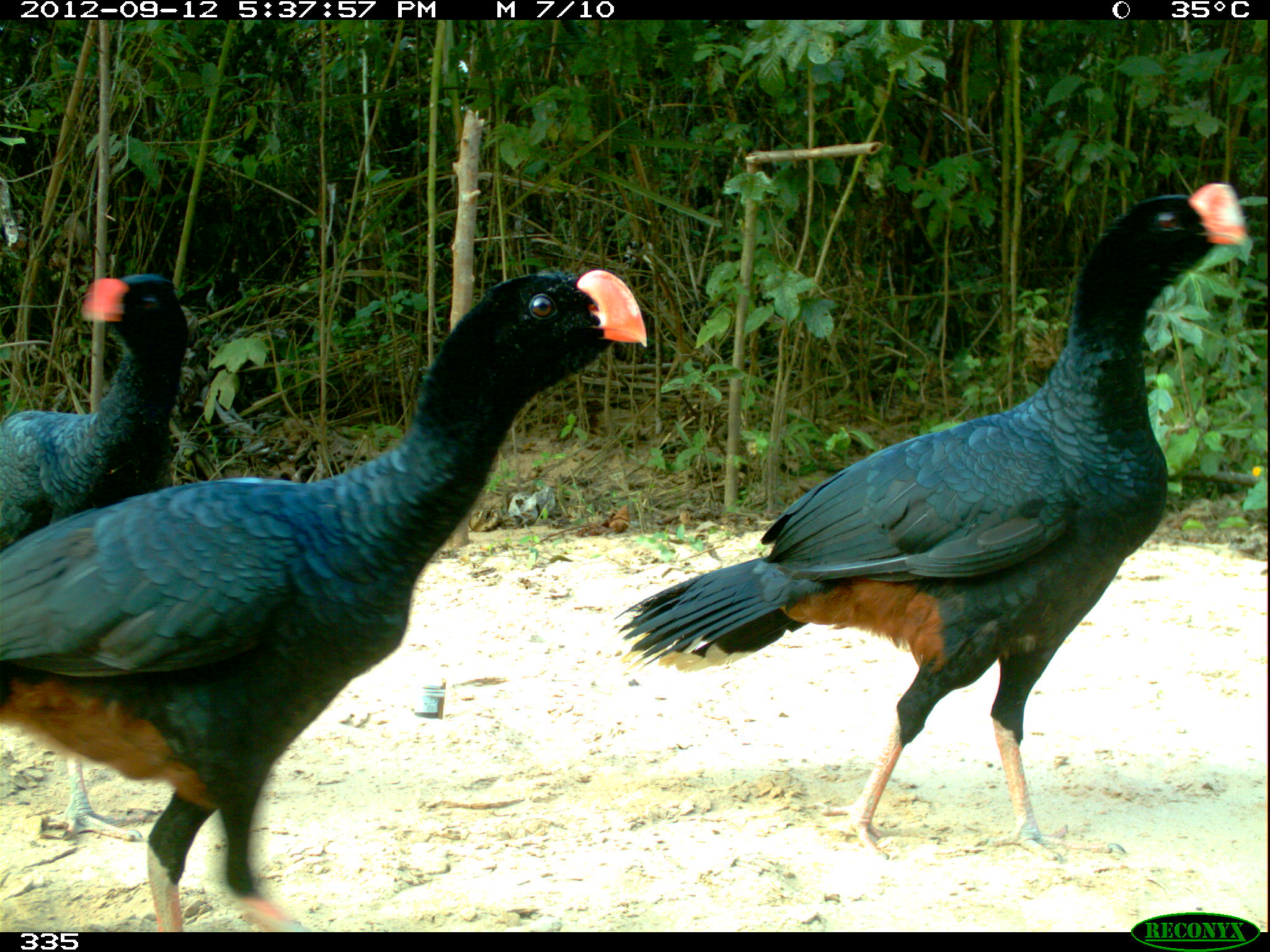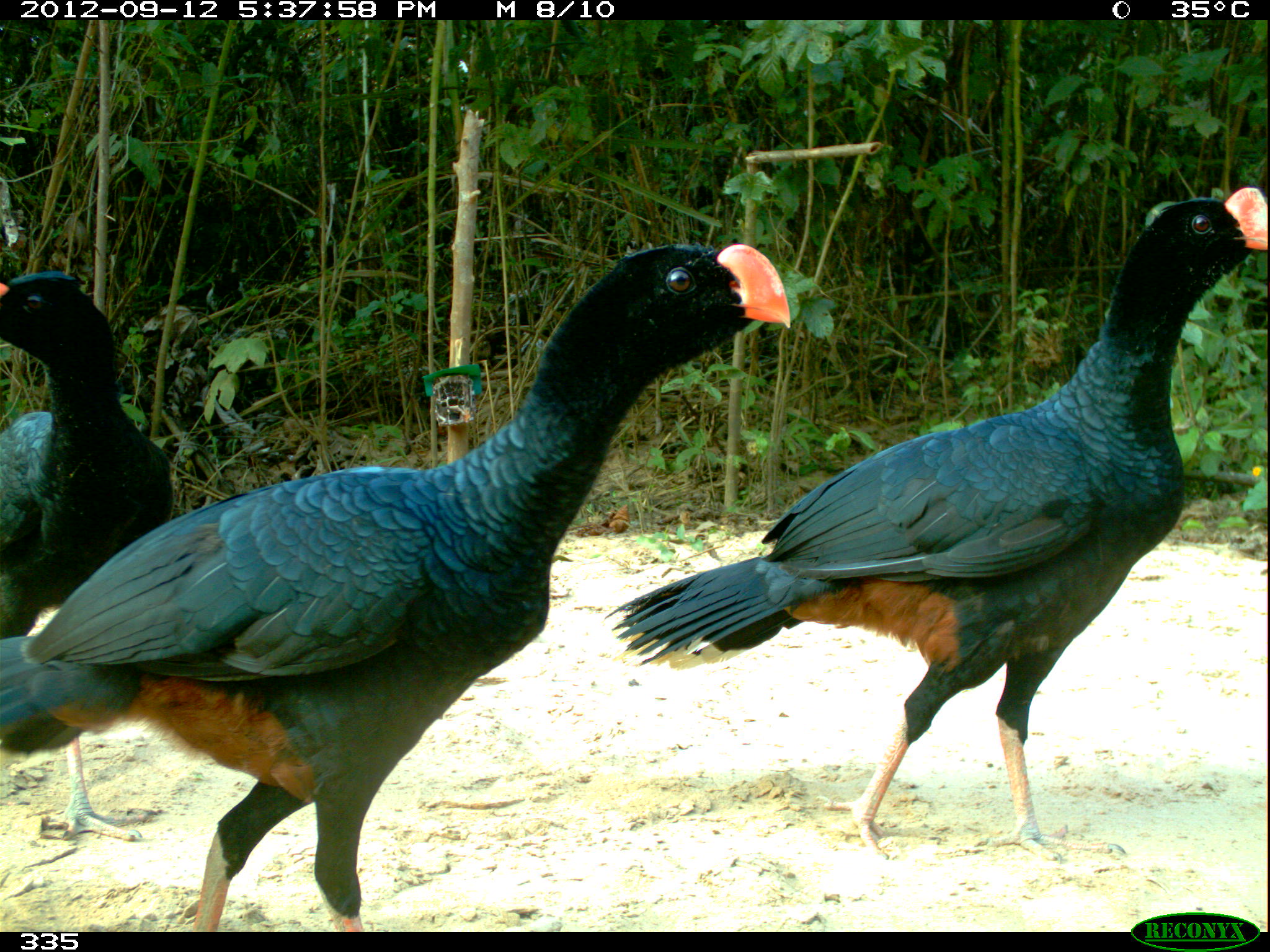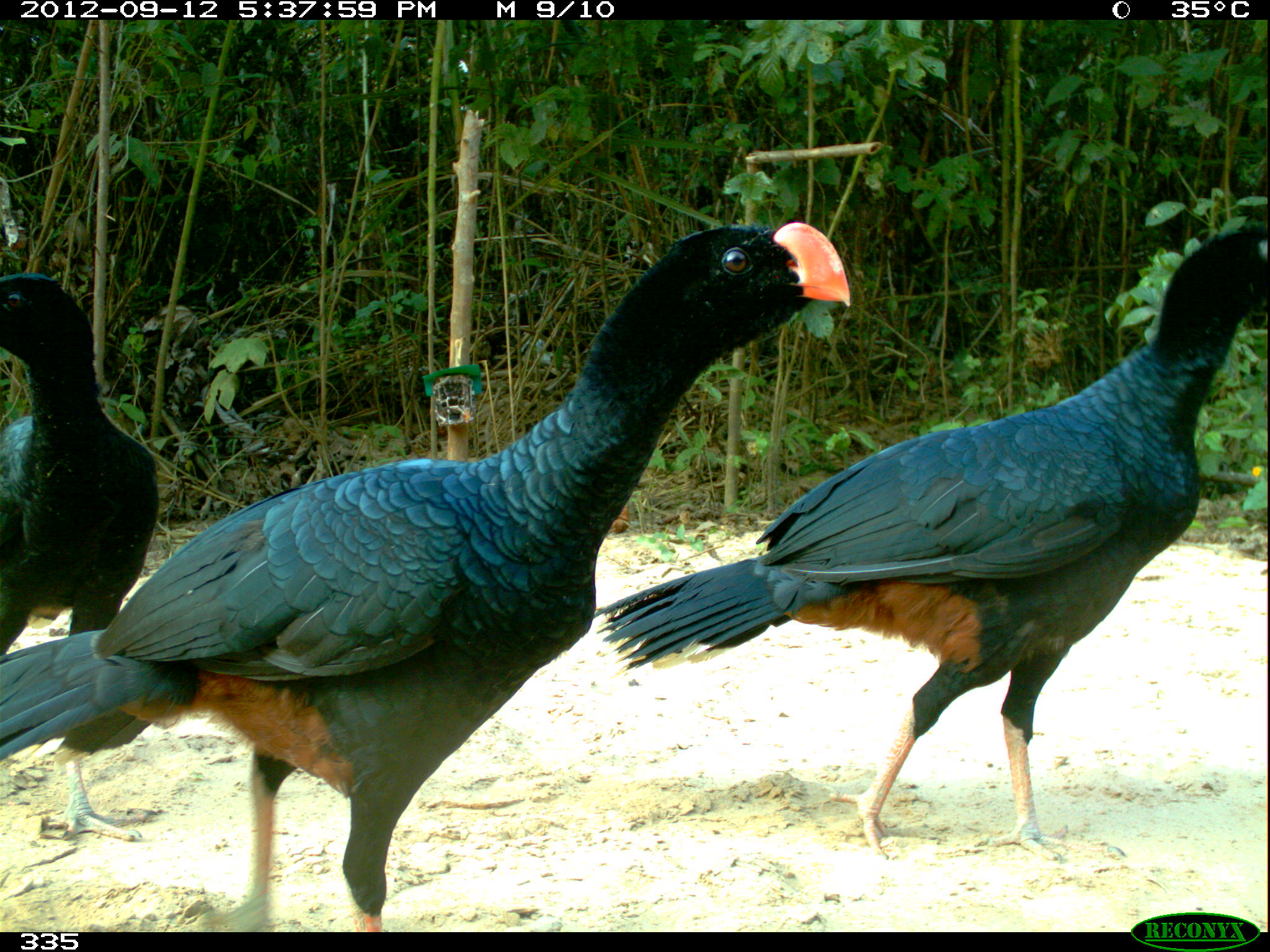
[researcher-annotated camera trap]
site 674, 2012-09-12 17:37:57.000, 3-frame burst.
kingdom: Animalia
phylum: Chordata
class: Aves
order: Galliformes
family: Cracidae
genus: Mitu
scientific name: Mitu tuberosum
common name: razor-billed curassow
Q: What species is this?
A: Mitu tuberosum (razor-billed curassow).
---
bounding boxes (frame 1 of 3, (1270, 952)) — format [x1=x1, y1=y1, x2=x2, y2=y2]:
mitu tuberosum: [x1=607, y1=179, x2=1249, y2=872]; [x1=2, y1=270, x2=649, y2=932]; [x1=0, y1=270, x2=196, y2=547]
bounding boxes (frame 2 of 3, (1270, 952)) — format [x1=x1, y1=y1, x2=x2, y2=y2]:
mitu tuberosum: [x1=0, y1=243, x2=790, y2=932]; [x1=604, y1=186, x2=1268, y2=867]; [x1=0, y1=270, x2=175, y2=842]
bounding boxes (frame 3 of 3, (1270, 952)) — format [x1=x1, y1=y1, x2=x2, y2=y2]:
mitu tuberosum: [x1=1, y1=220, x2=854, y2=932]; [x1=591, y1=223, x2=1269, y2=870]; [x1=1, y1=269, x2=161, y2=846]